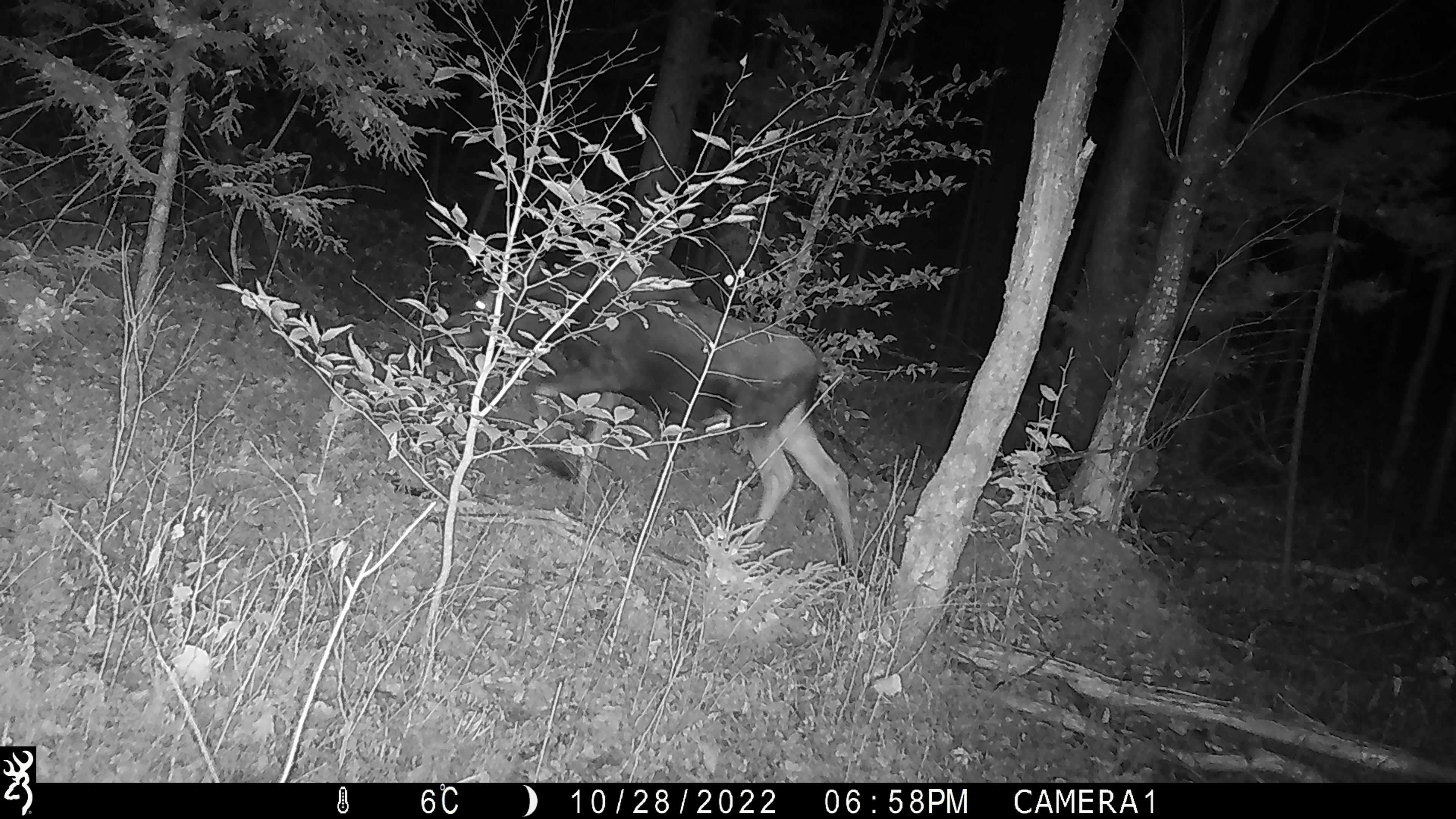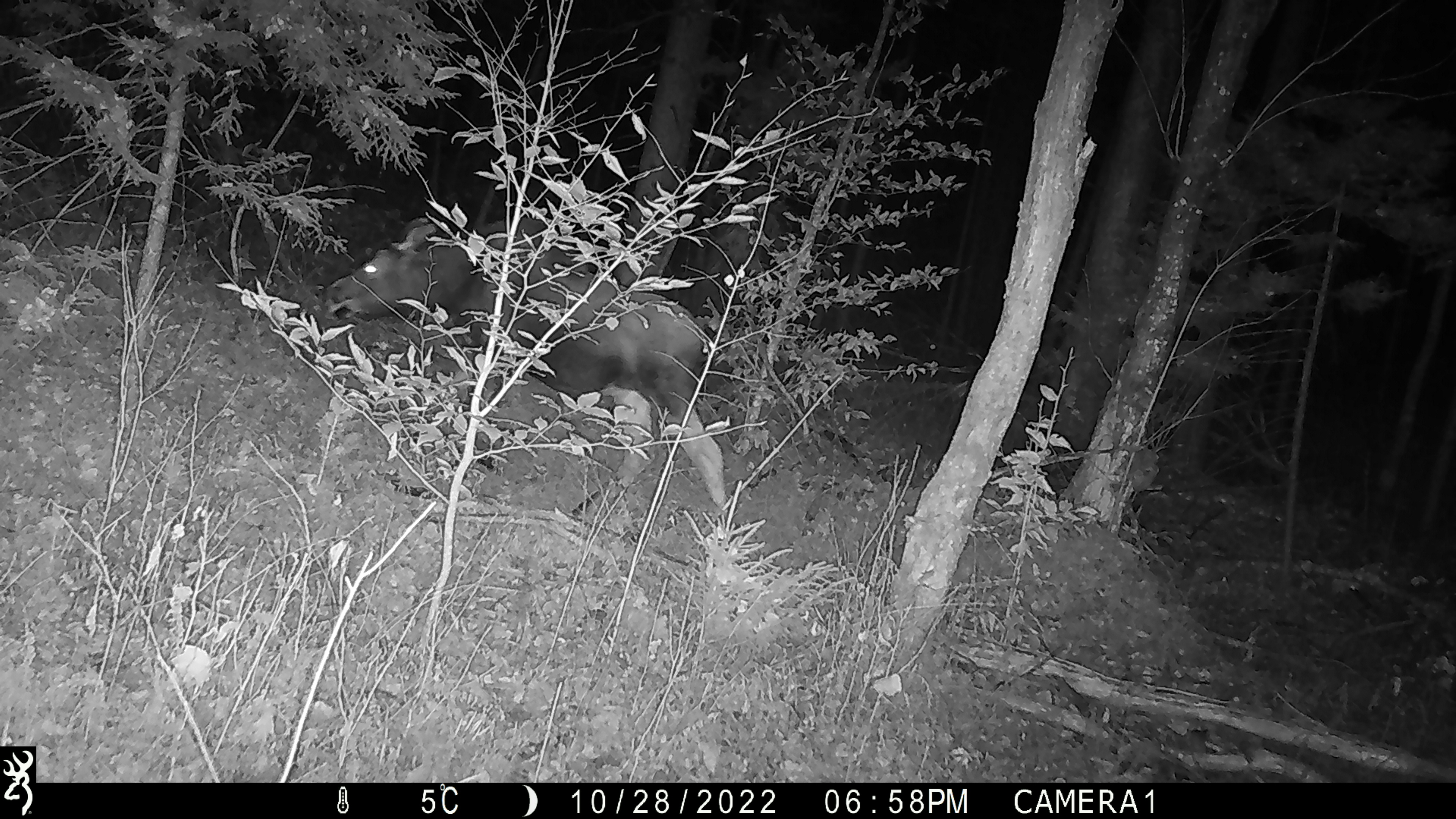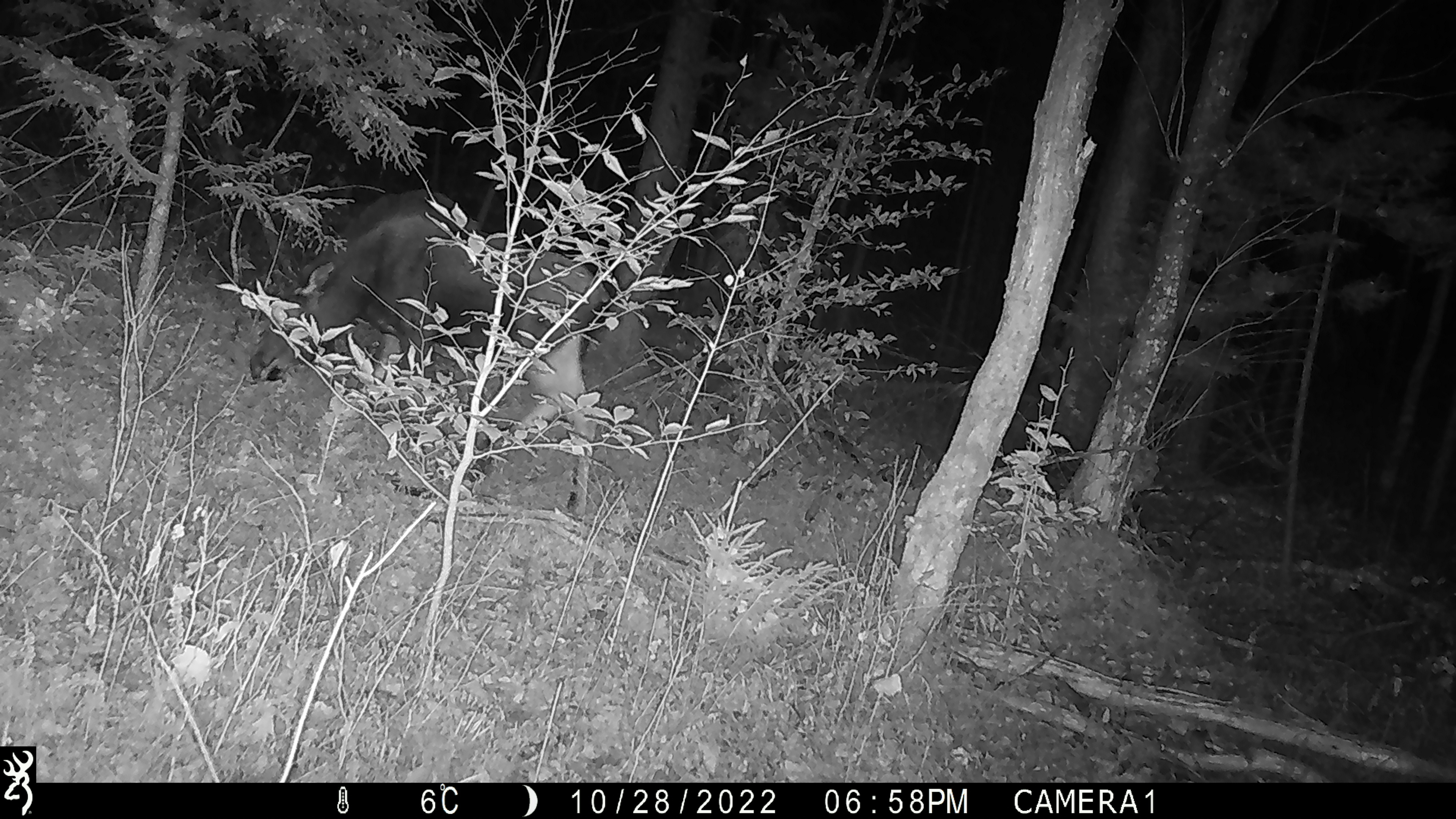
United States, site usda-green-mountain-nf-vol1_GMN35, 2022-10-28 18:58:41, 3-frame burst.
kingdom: Animalia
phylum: Chordata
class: Mammalia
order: Artiodactyla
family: Cervidae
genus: Alces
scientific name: Alces alces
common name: moose